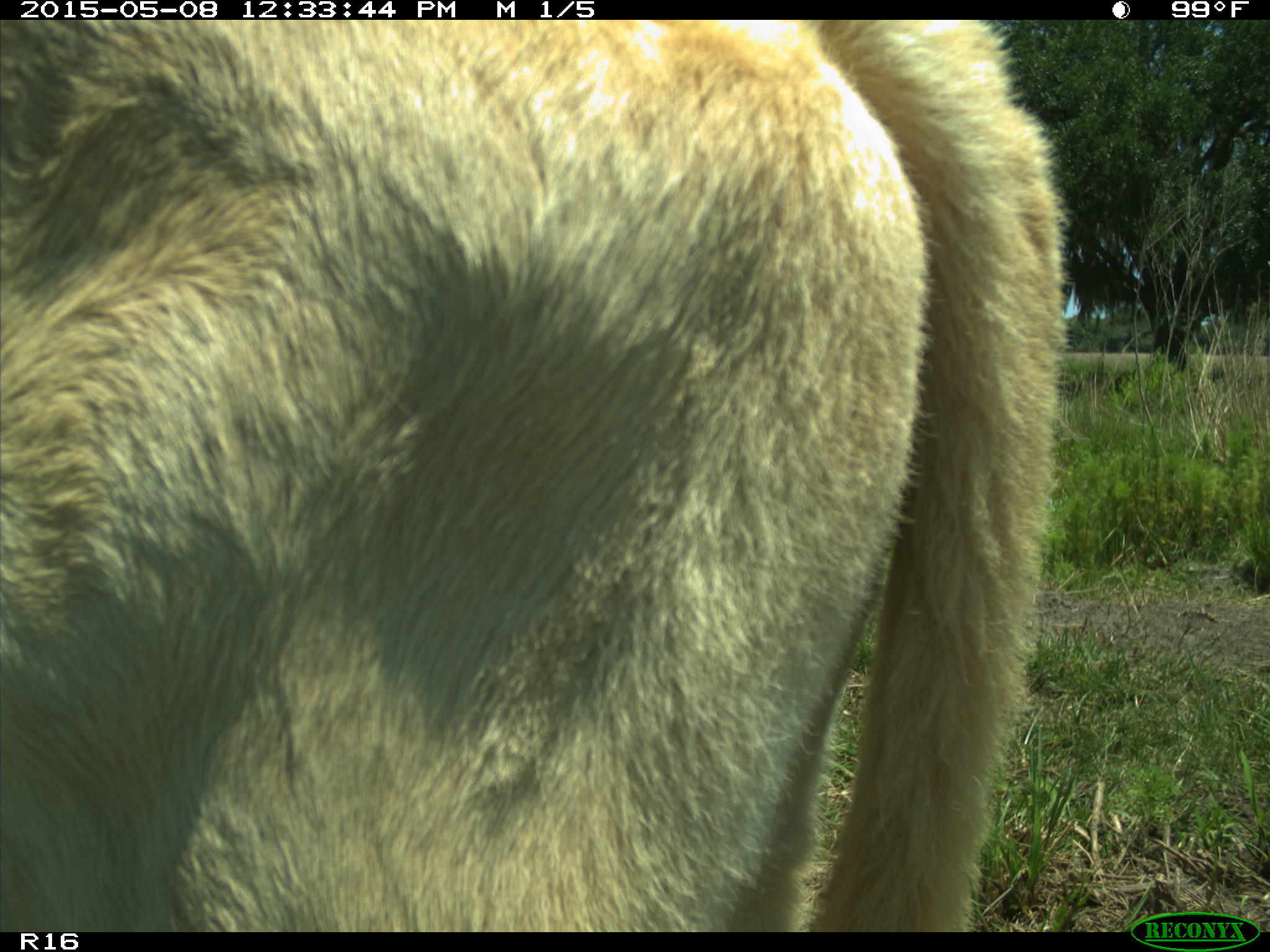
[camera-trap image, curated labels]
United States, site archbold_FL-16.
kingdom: Animalia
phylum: Chordata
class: Mammalia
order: Artiodactyla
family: Bovidae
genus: Bos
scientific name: Bos taurus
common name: domestic cow